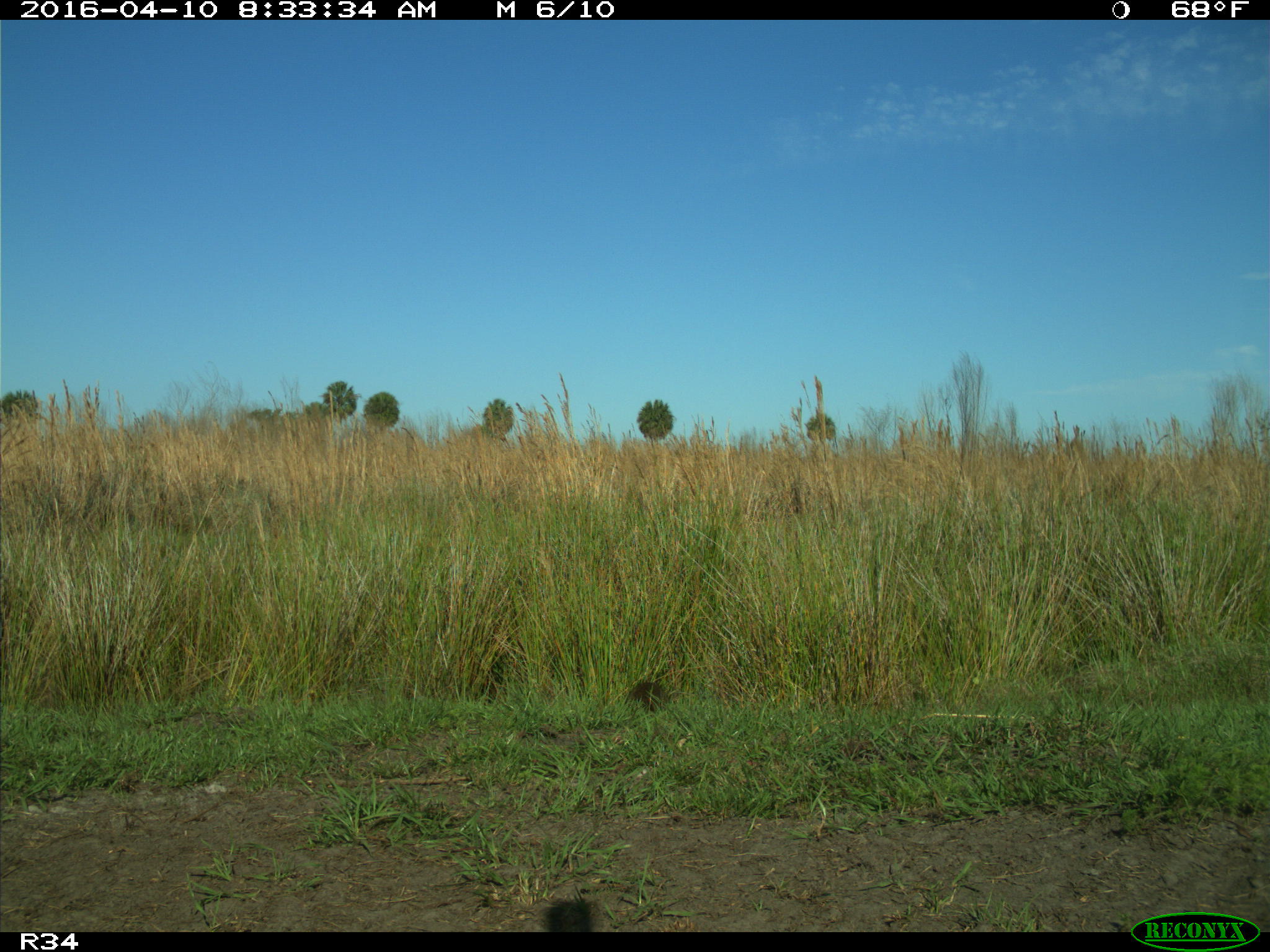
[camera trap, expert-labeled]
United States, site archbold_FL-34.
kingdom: Animalia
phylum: Chordata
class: Mammalia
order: Carnivora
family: Procyonidae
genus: Procyon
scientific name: Procyon lotor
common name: common raccoon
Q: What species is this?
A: Procyon lotor (common raccoon).